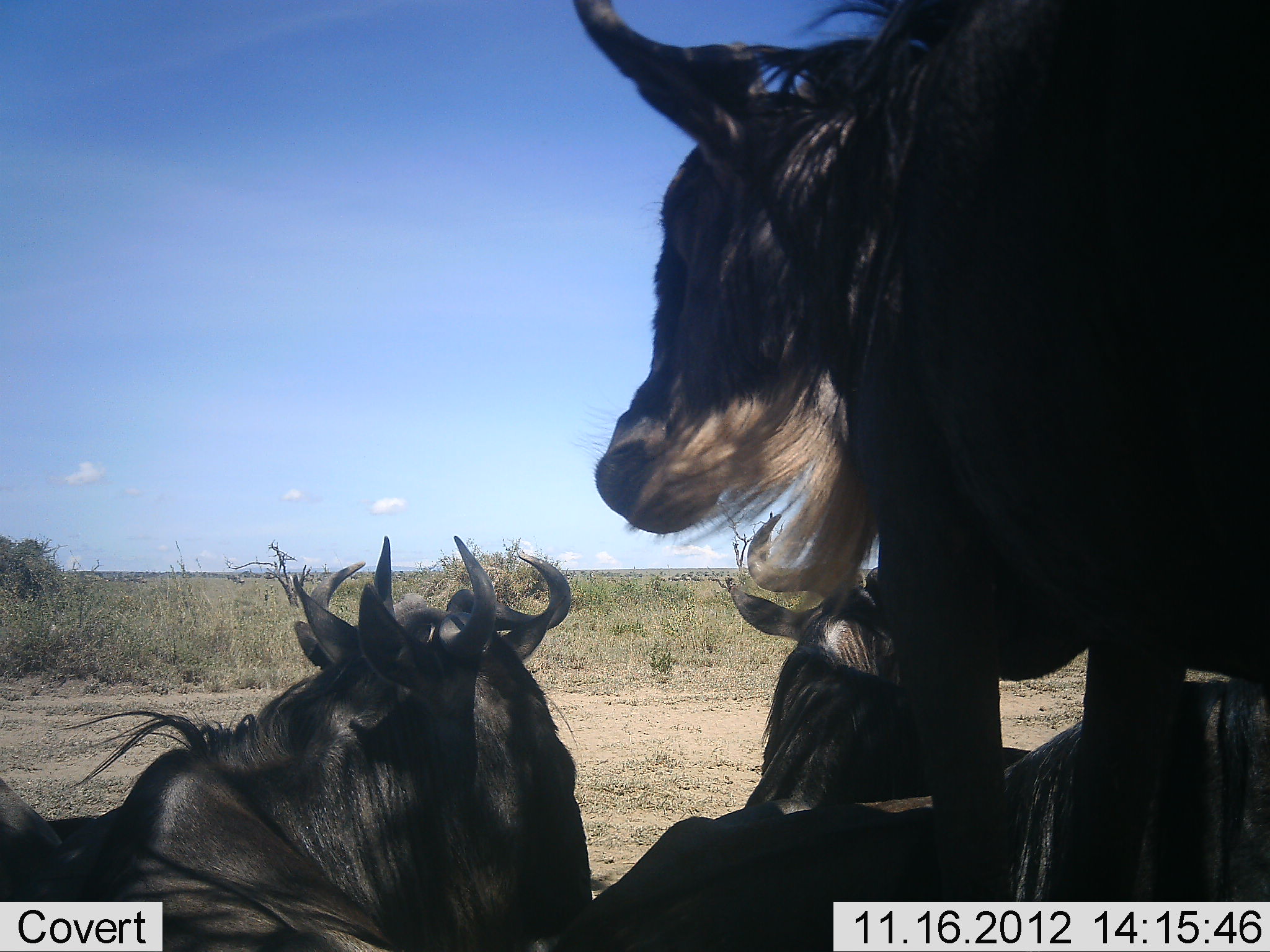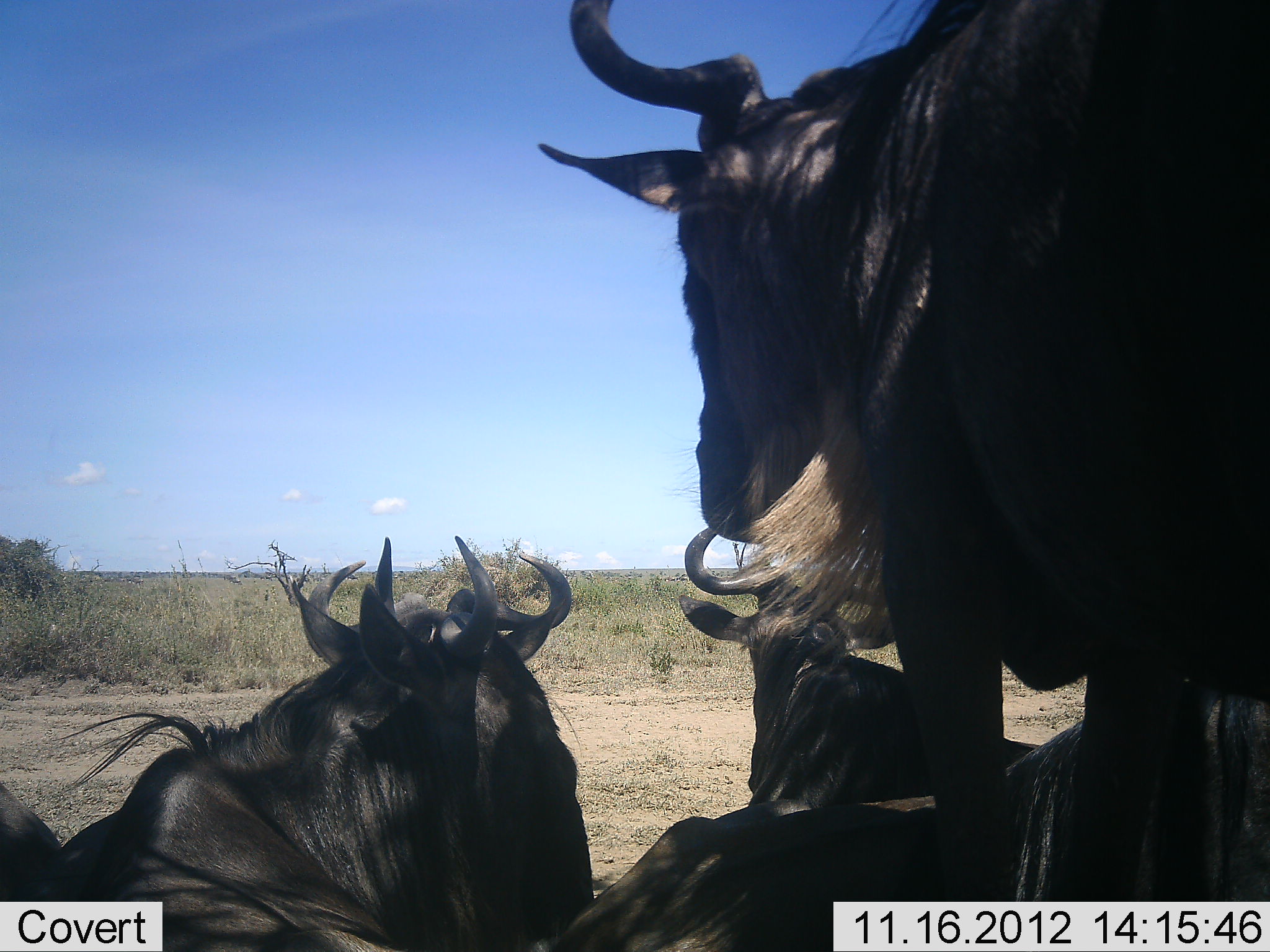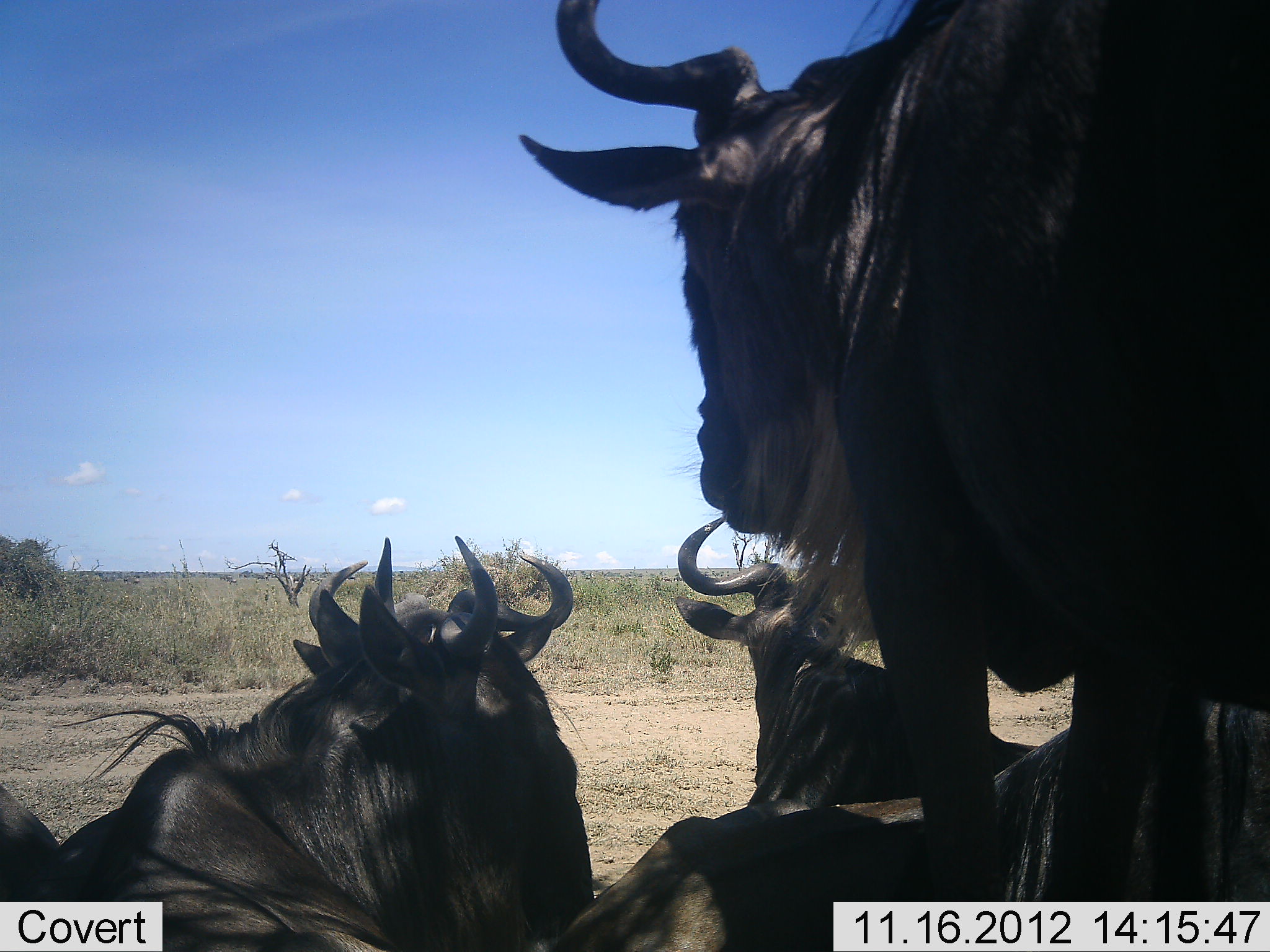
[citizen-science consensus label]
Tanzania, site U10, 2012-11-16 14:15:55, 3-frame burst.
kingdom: Animalia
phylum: Chordata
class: Mammalia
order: Artiodactyla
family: Bovidae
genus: Connochaetes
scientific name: Connochaetes taurinus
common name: blue wildebeest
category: wildebeest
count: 5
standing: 80%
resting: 90%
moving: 10%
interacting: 0%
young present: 0%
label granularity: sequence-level